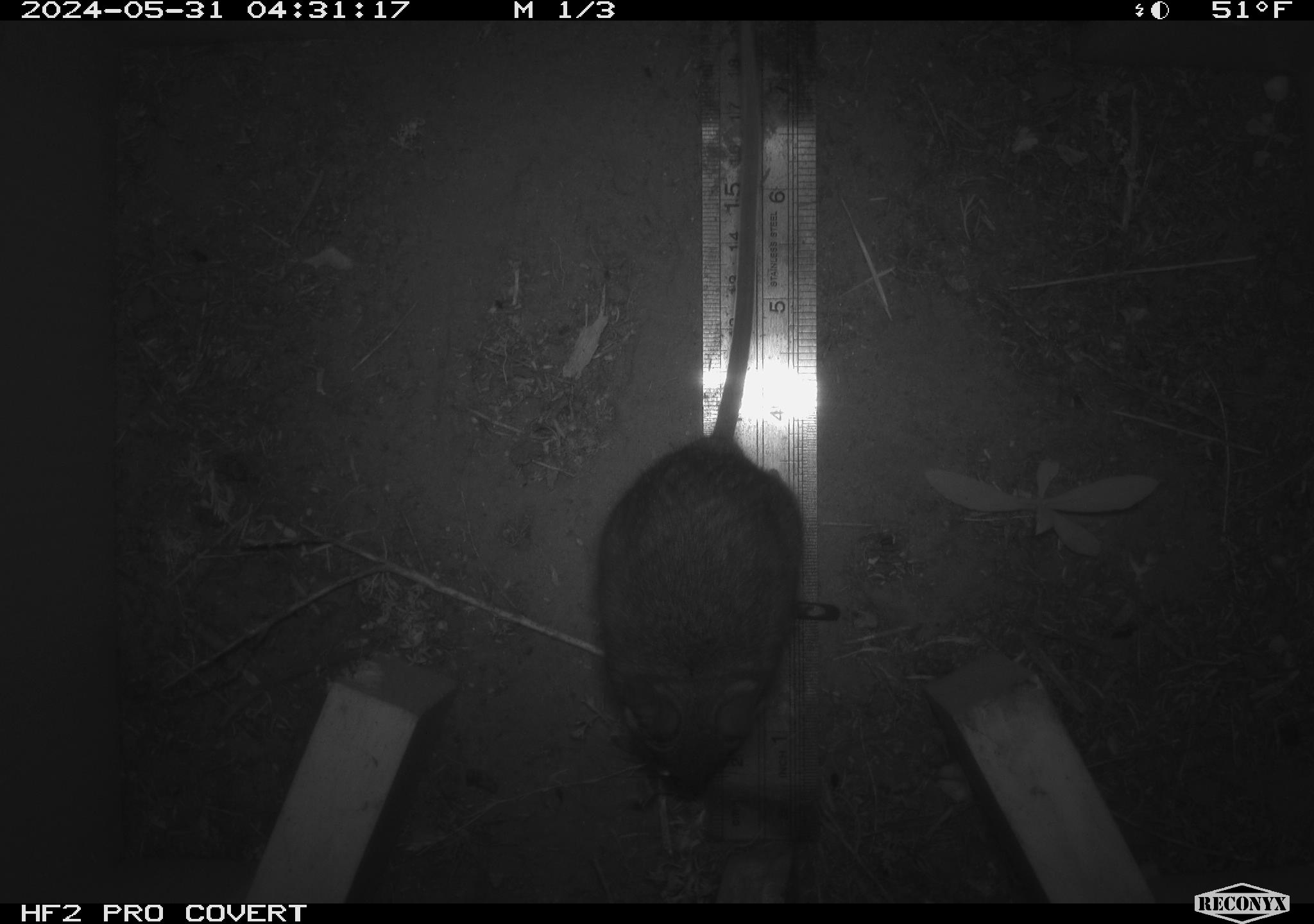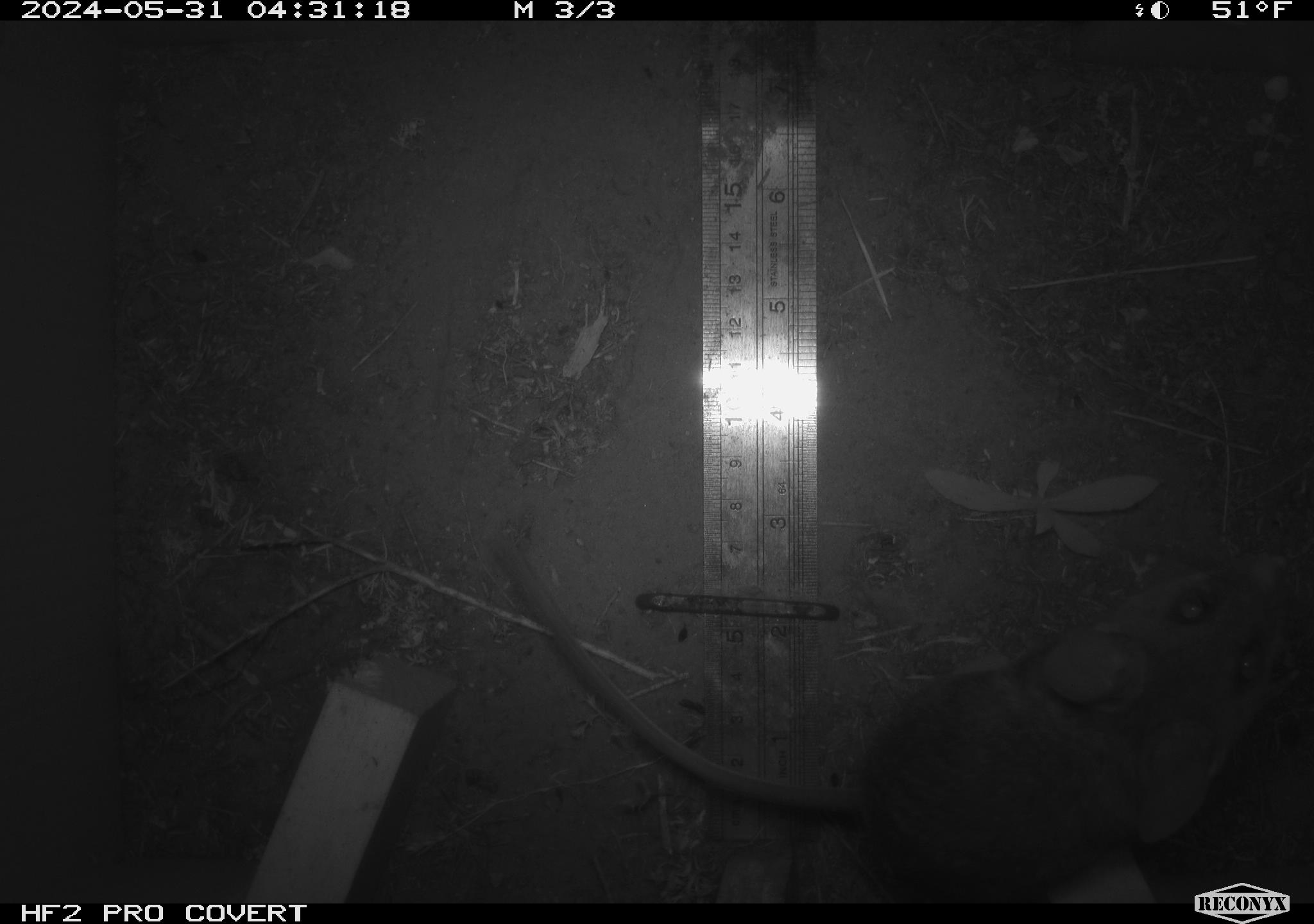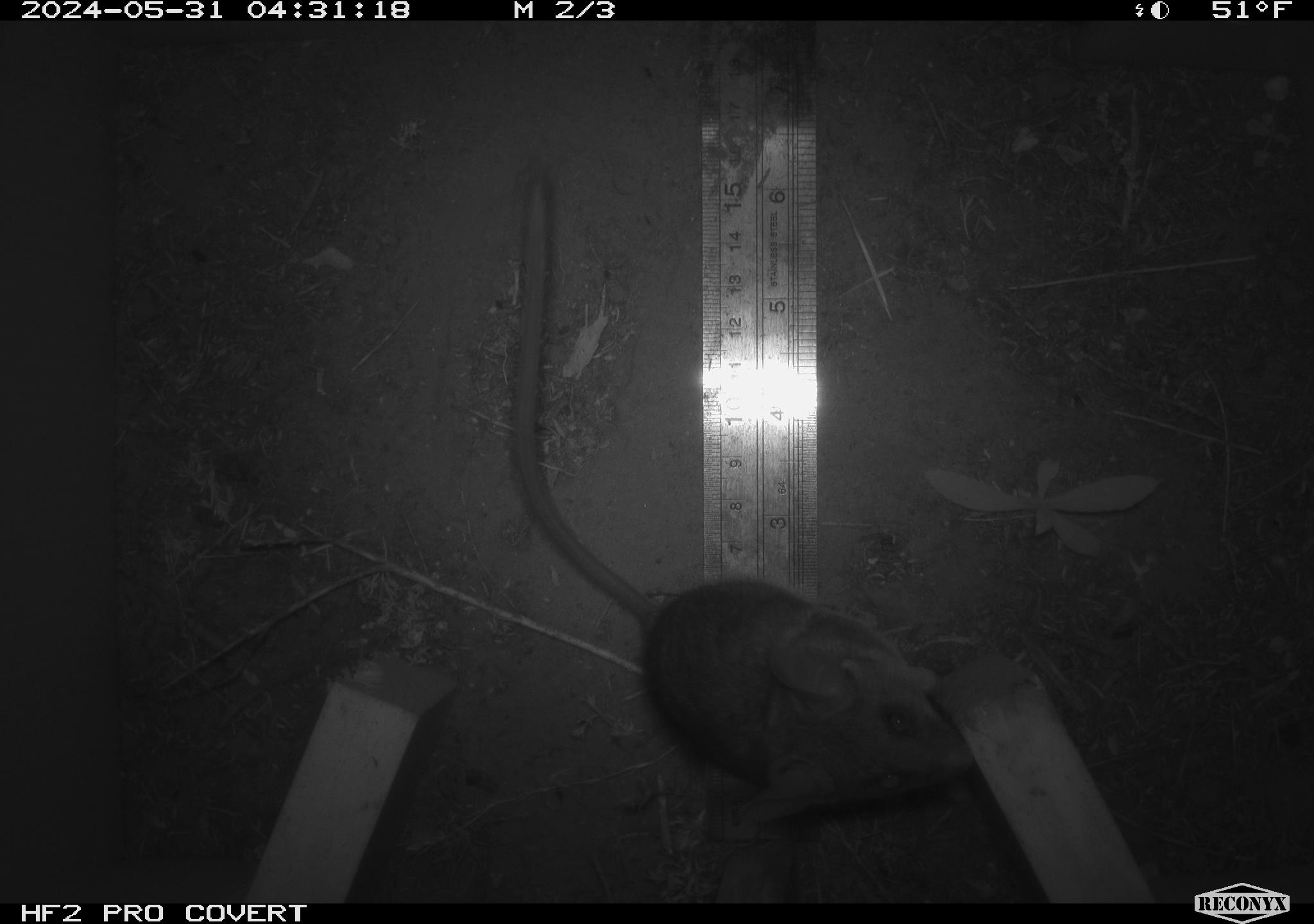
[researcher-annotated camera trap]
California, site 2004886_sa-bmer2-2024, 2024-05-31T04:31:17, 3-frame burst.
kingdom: Animalia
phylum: Chordata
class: Mammalia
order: Rodentia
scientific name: Rodentia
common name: woodrat or rat or mouse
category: woodrat or rat or mouse species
Woodrat or rat or mouse species (woodrat or rat or mouse) (Rodentia).